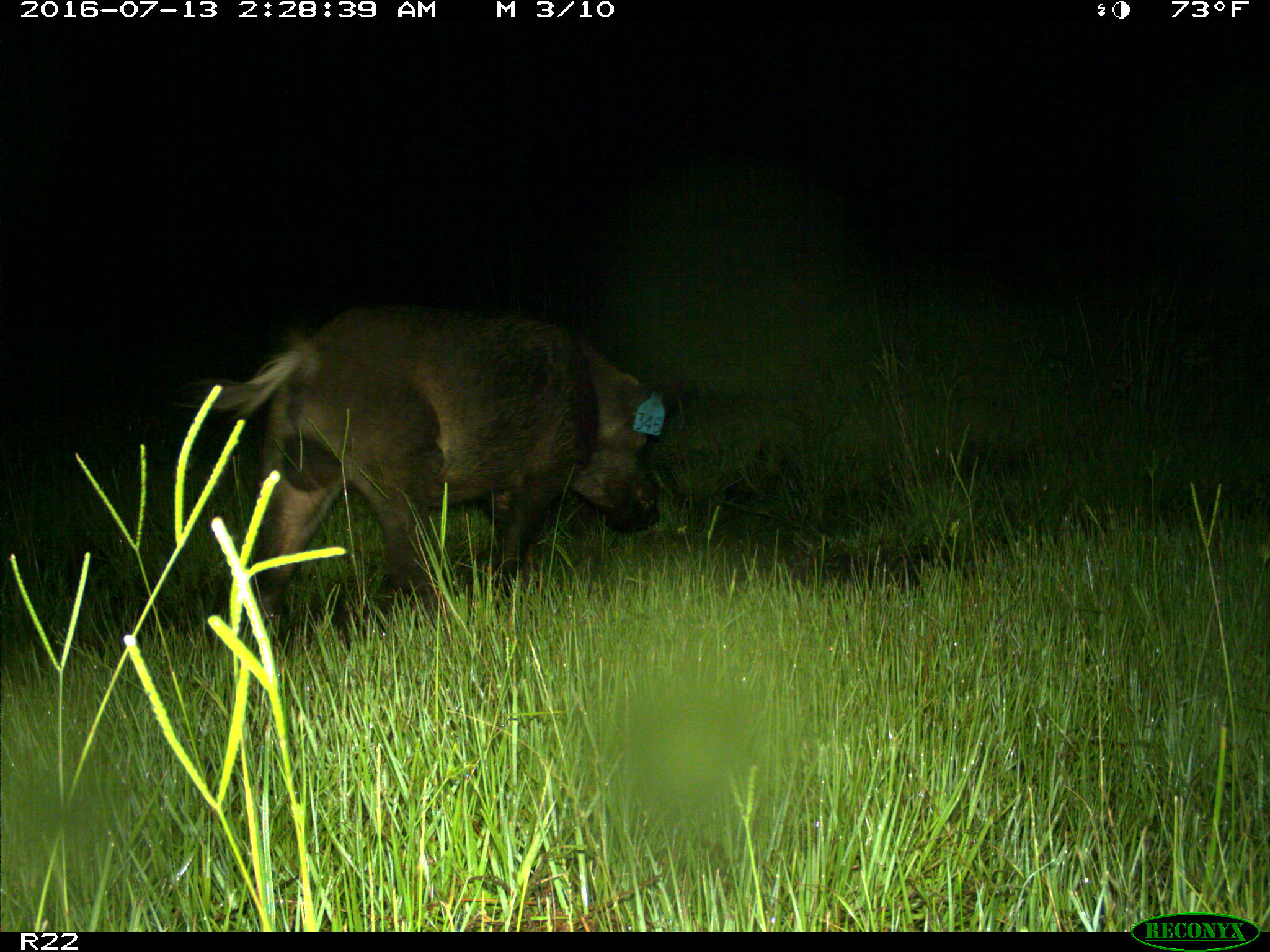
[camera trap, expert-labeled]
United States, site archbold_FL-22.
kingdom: Animalia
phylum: Chordata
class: Mammalia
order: Artiodactyla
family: Suidae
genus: Sus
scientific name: Sus scrofa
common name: wild boar